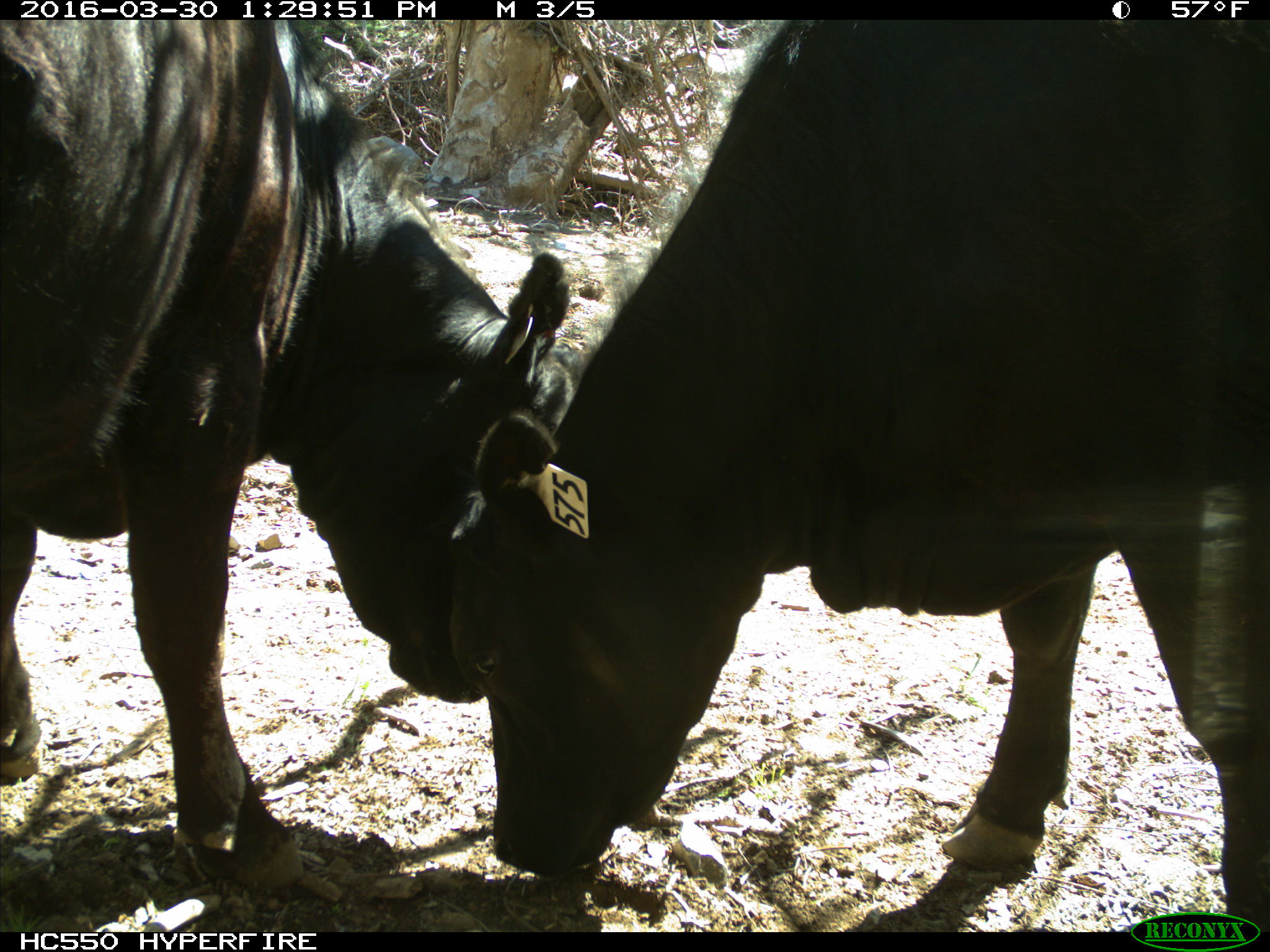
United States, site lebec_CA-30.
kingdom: Animalia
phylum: Chordata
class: Mammalia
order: Artiodactyla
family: Bovidae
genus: Bos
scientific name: Bos taurus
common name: domestic cow